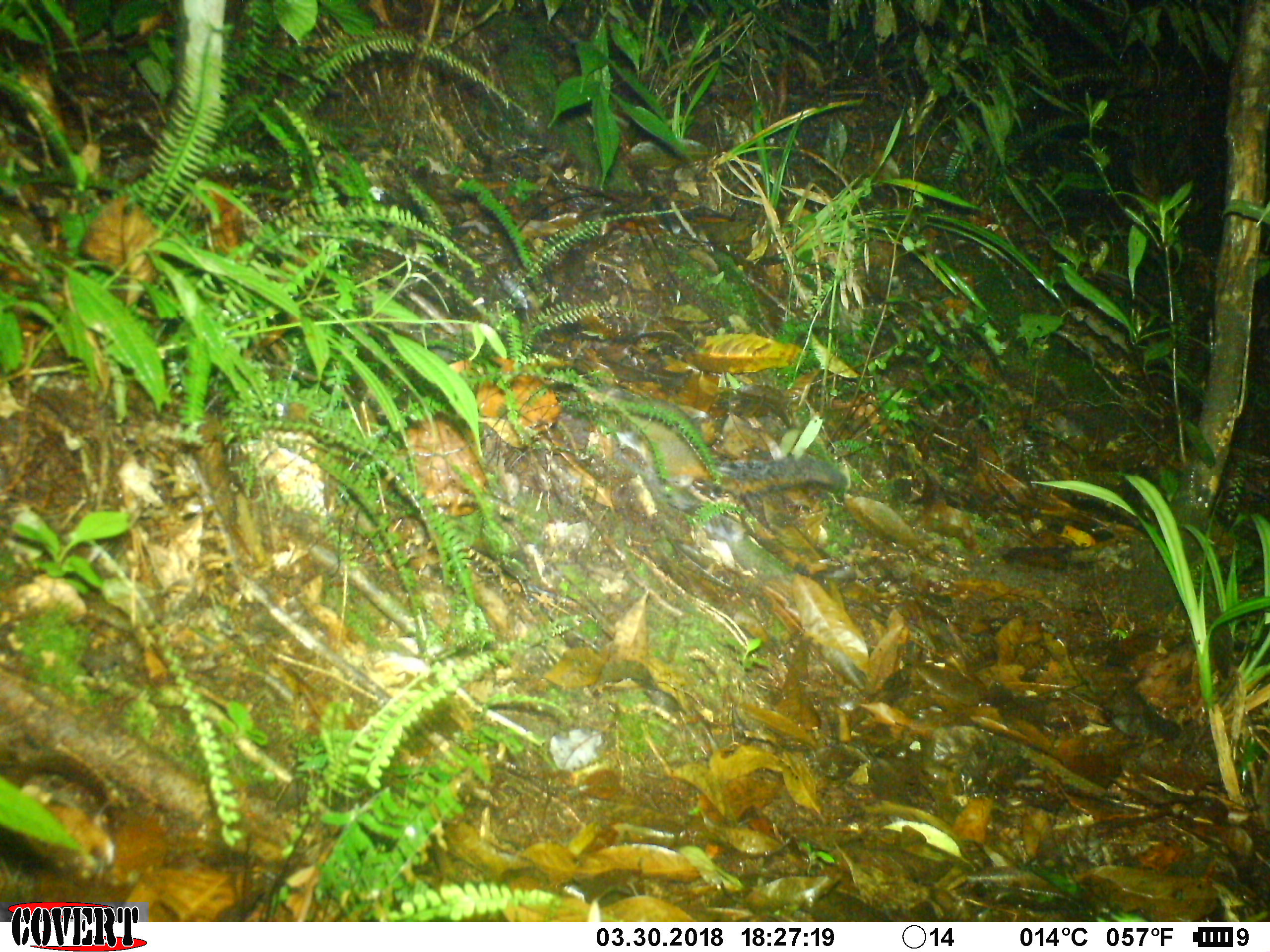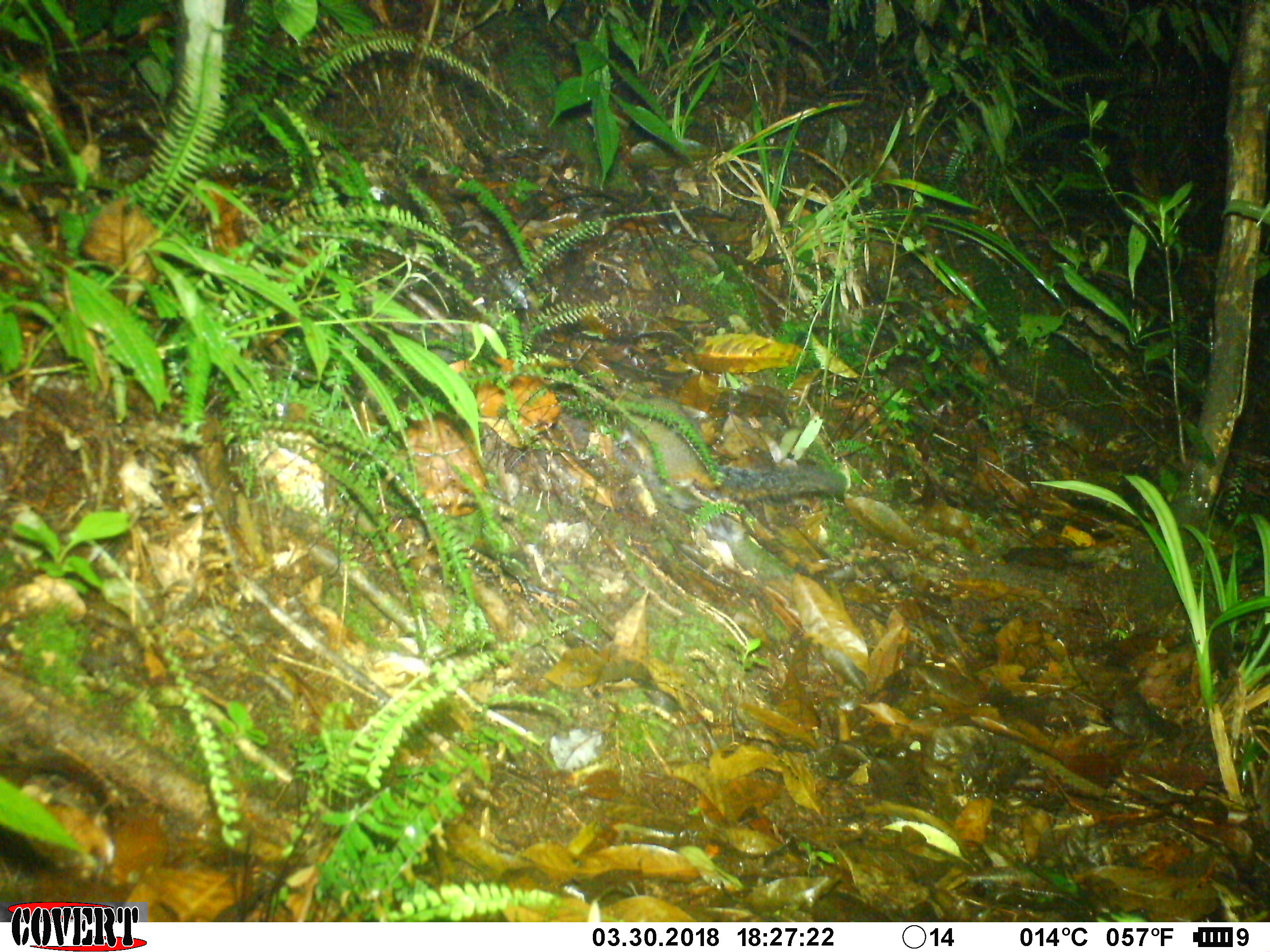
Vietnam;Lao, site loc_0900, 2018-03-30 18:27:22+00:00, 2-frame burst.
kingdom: Animalia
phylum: Chordata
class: Mammalia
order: Rodentia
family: Sciuridae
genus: Dremomys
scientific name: Dremomys rufigenis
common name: red-cheeked squirrel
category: red cheeked squirrel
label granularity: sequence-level